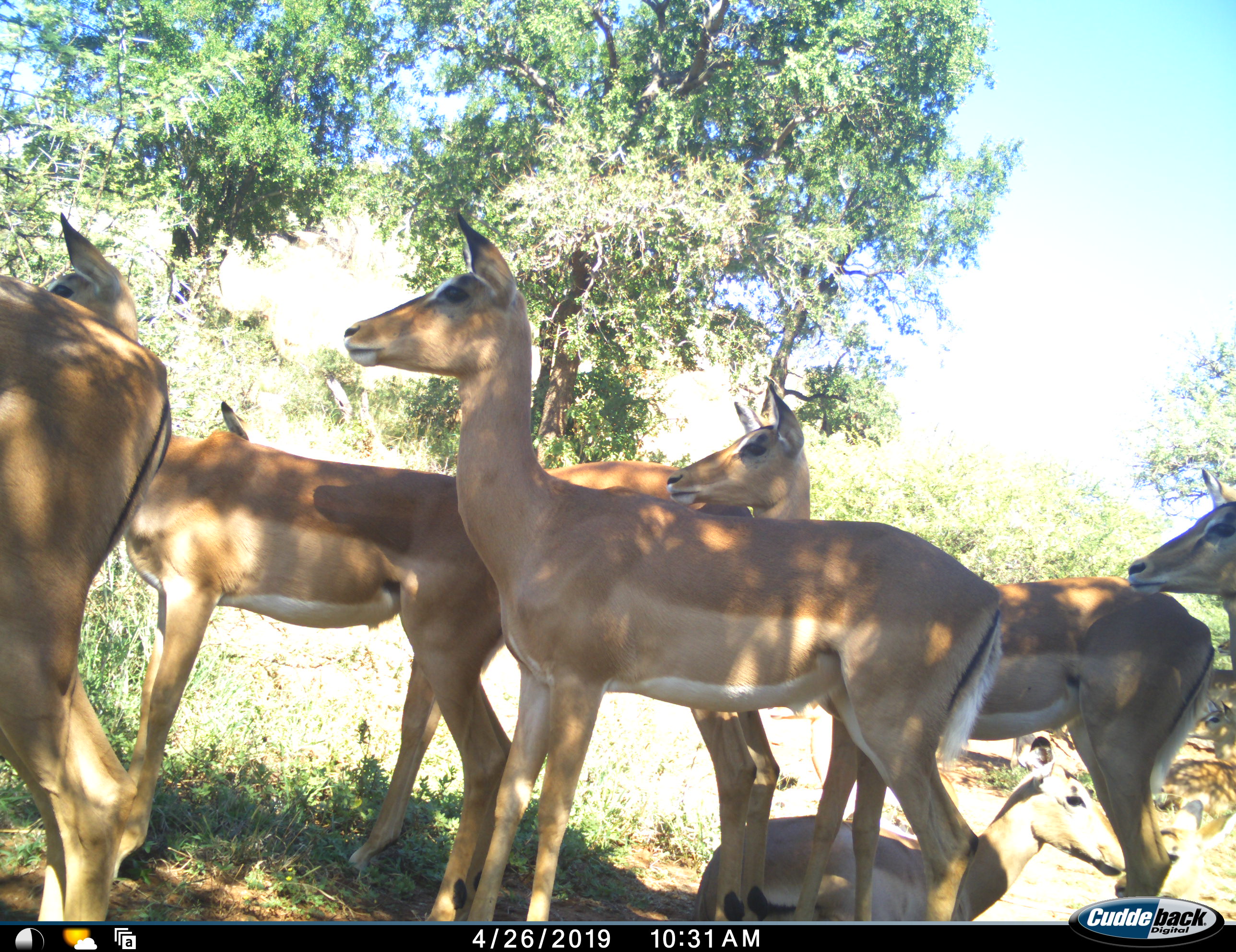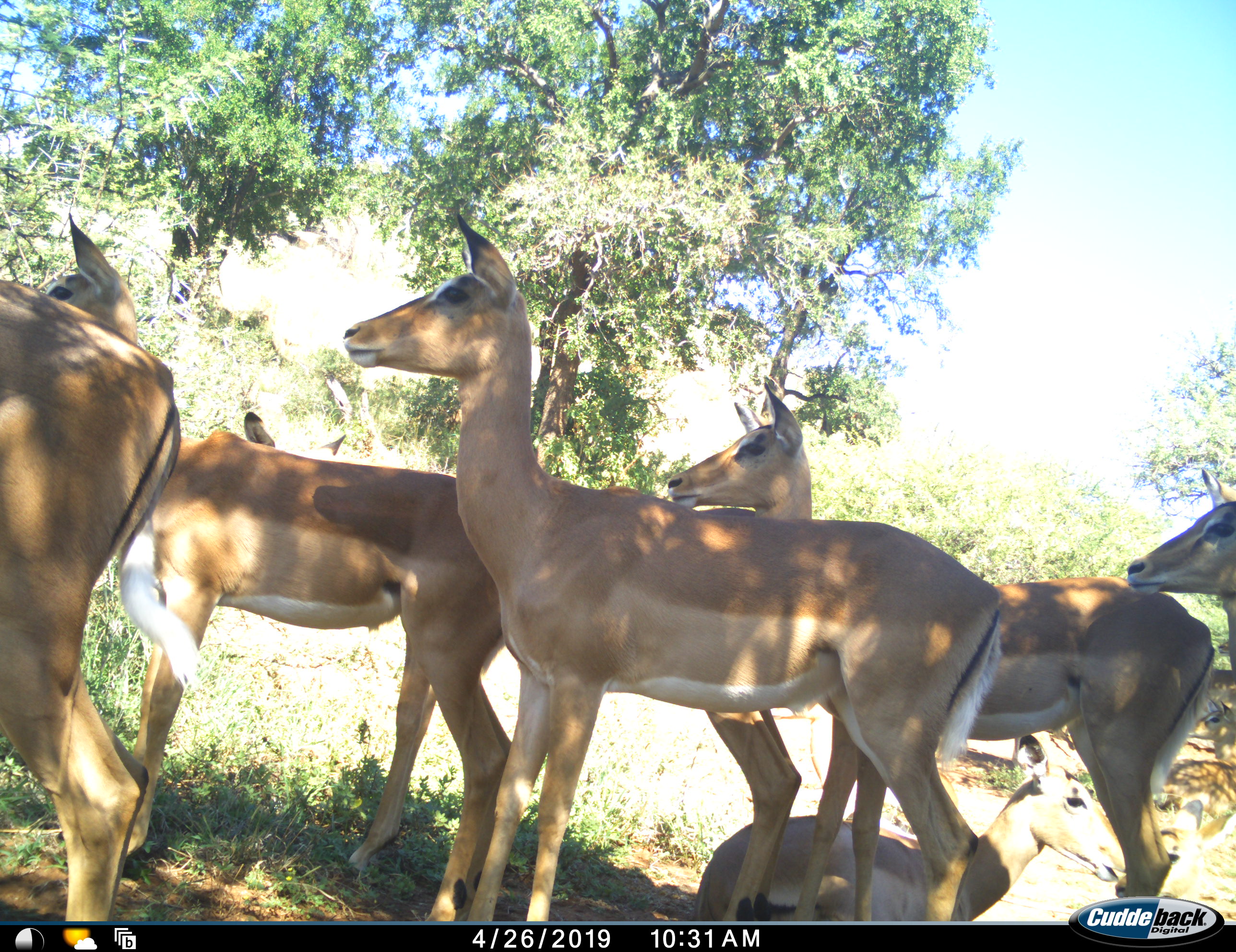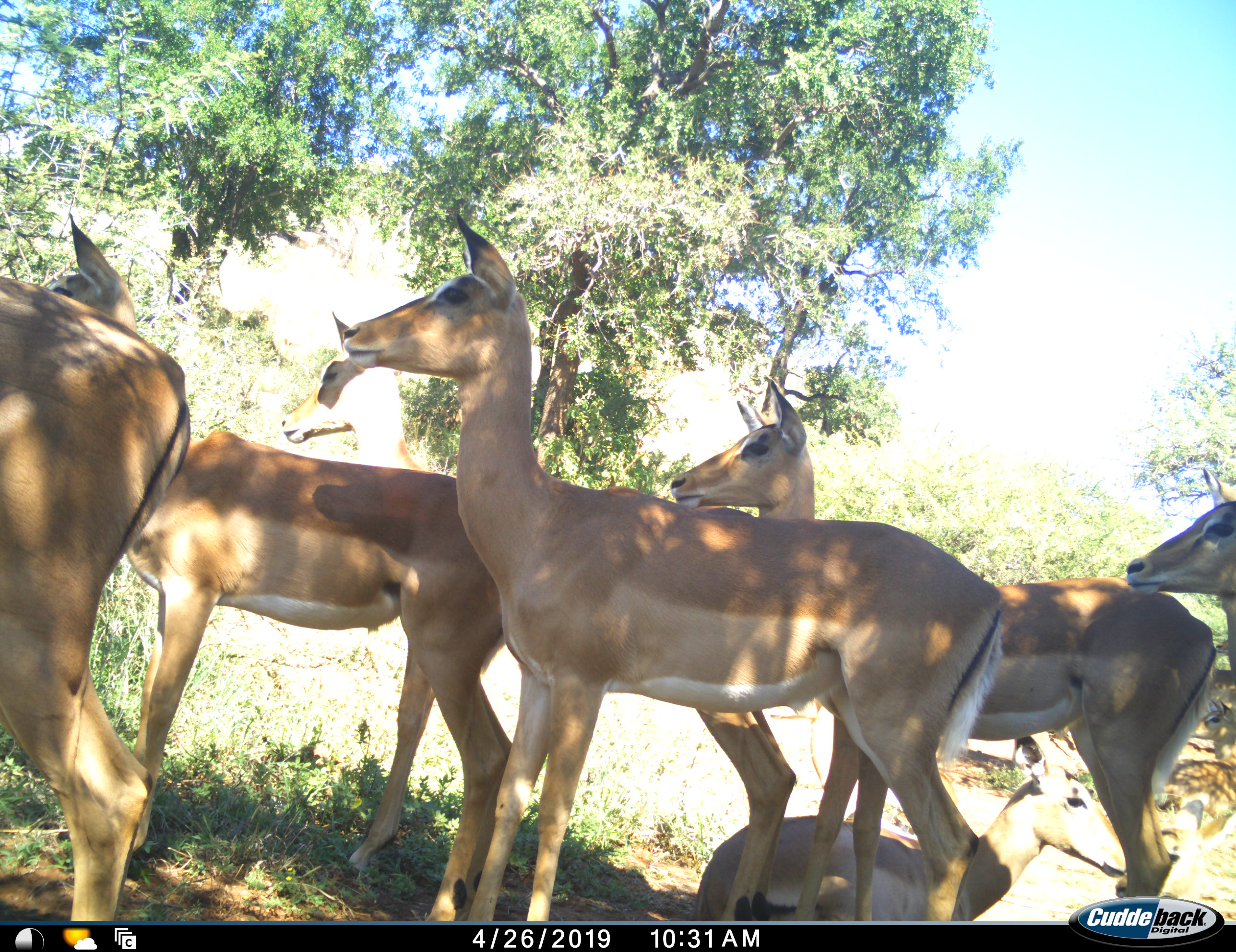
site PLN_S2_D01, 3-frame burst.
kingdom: Animalia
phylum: Chordata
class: Mammalia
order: Artiodactyla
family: Bovidae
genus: Aepyceros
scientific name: Aepyceros melampus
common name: impala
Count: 8.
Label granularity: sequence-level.